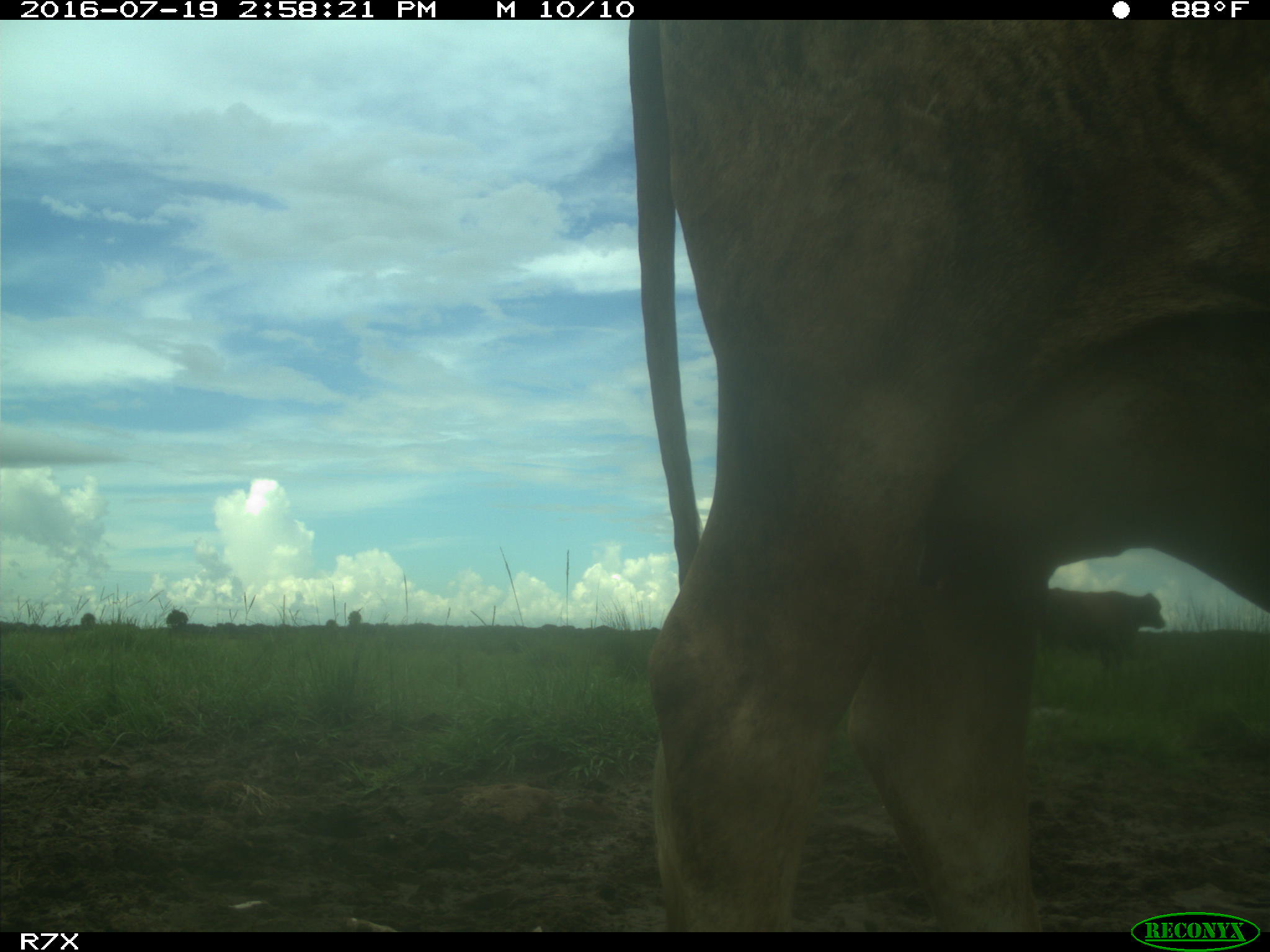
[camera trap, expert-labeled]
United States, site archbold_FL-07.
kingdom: Animalia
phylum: Chordata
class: Mammalia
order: Artiodactyla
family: Bovidae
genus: Bos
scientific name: Bos taurus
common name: domestic cow